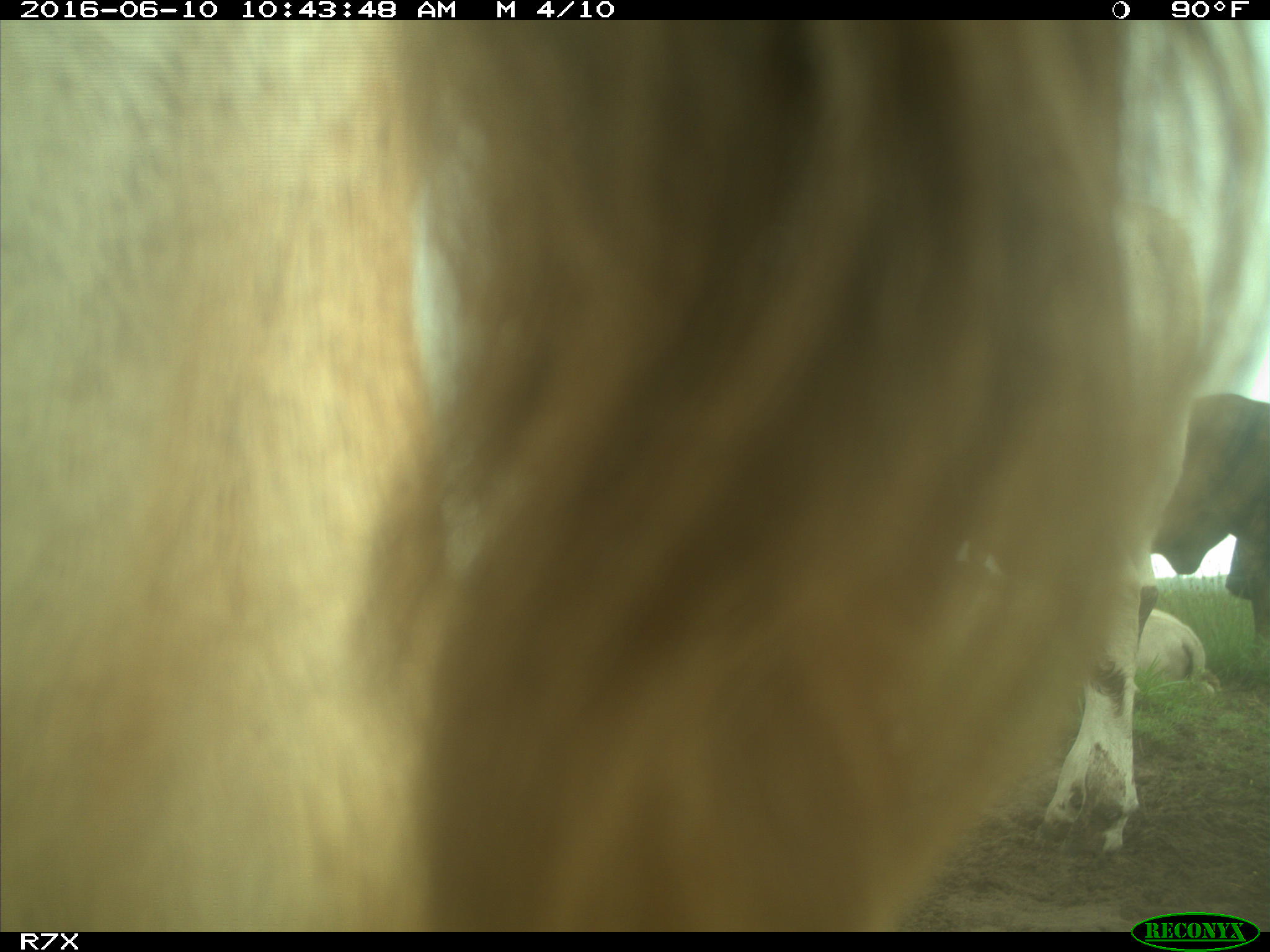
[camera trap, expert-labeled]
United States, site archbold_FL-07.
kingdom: Animalia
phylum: Chordata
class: Mammalia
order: Artiodactyla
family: Bovidae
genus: Bos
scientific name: Bos taurus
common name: domestic cow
Bos taurus (domestic cow).